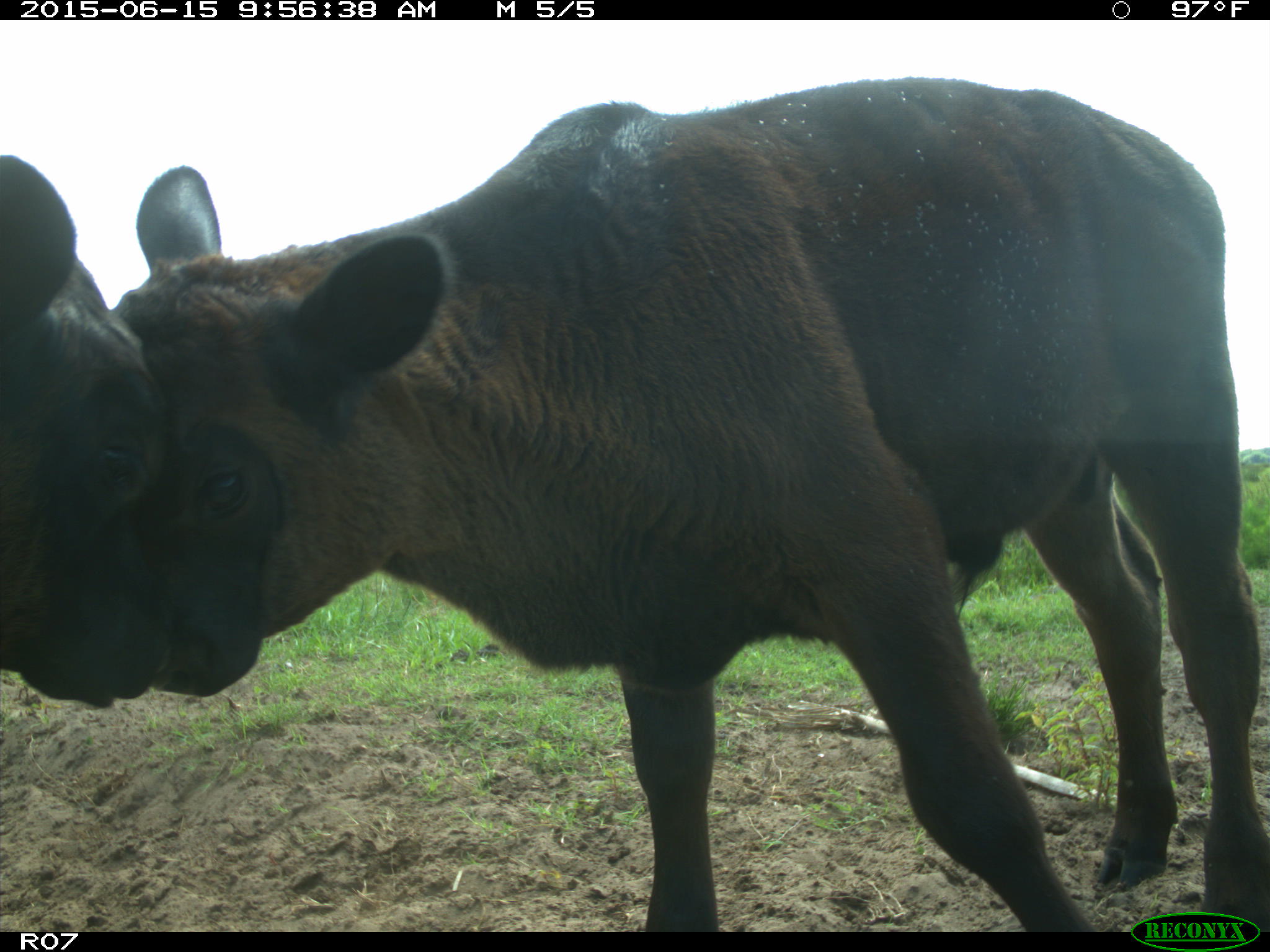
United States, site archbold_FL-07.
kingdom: Animalia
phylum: Chordata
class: Mammalia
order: Artiodactyla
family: Bovidae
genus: Bos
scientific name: Bos taurus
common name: domestic cow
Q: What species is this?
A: Bos taurus (domestic cow).